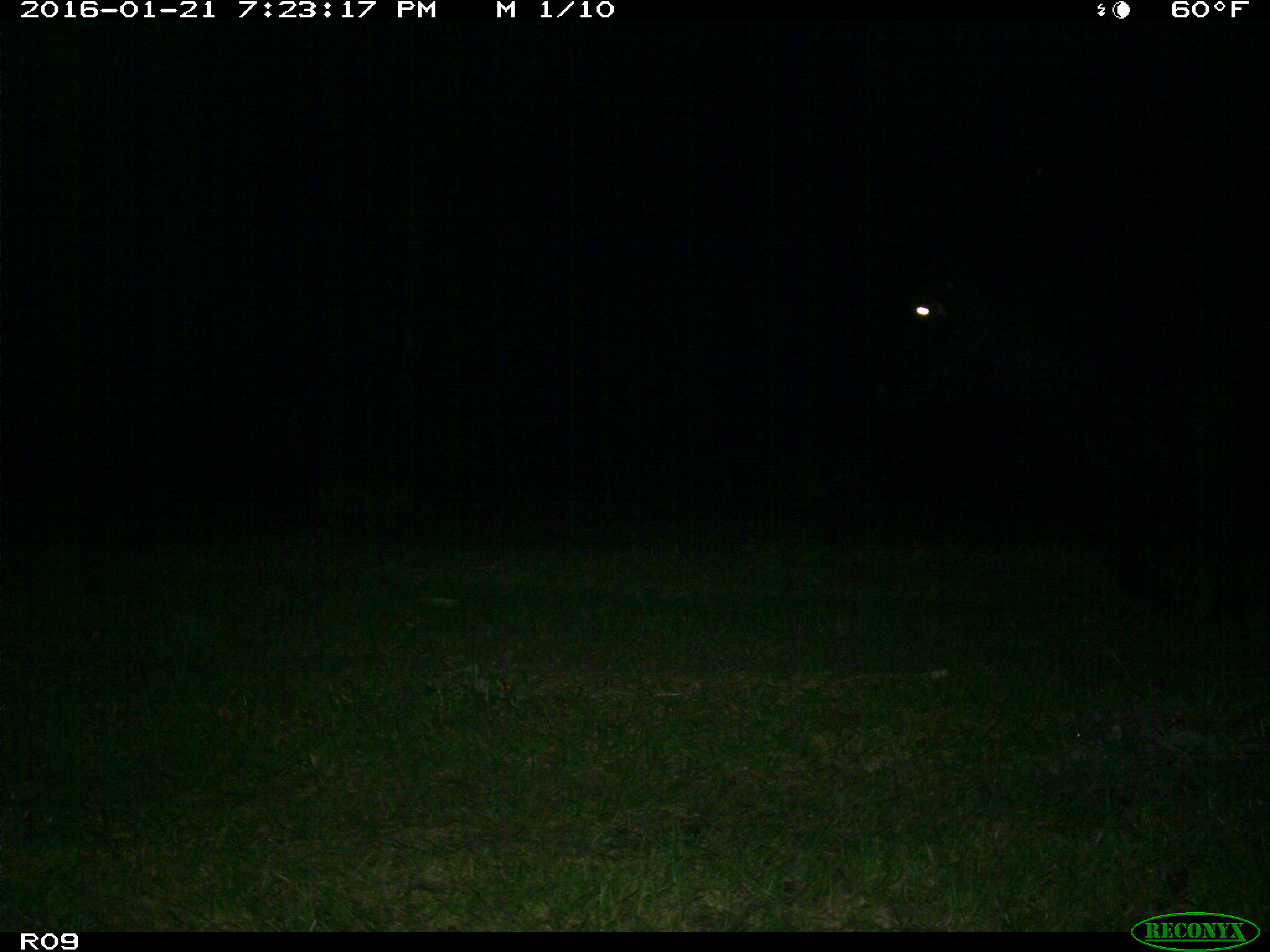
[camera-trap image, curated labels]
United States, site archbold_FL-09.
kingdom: Animalia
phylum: Chordata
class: Mammalia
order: Artiodactyla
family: Bovidae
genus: Bos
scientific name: Bos taurus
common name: domestic cow